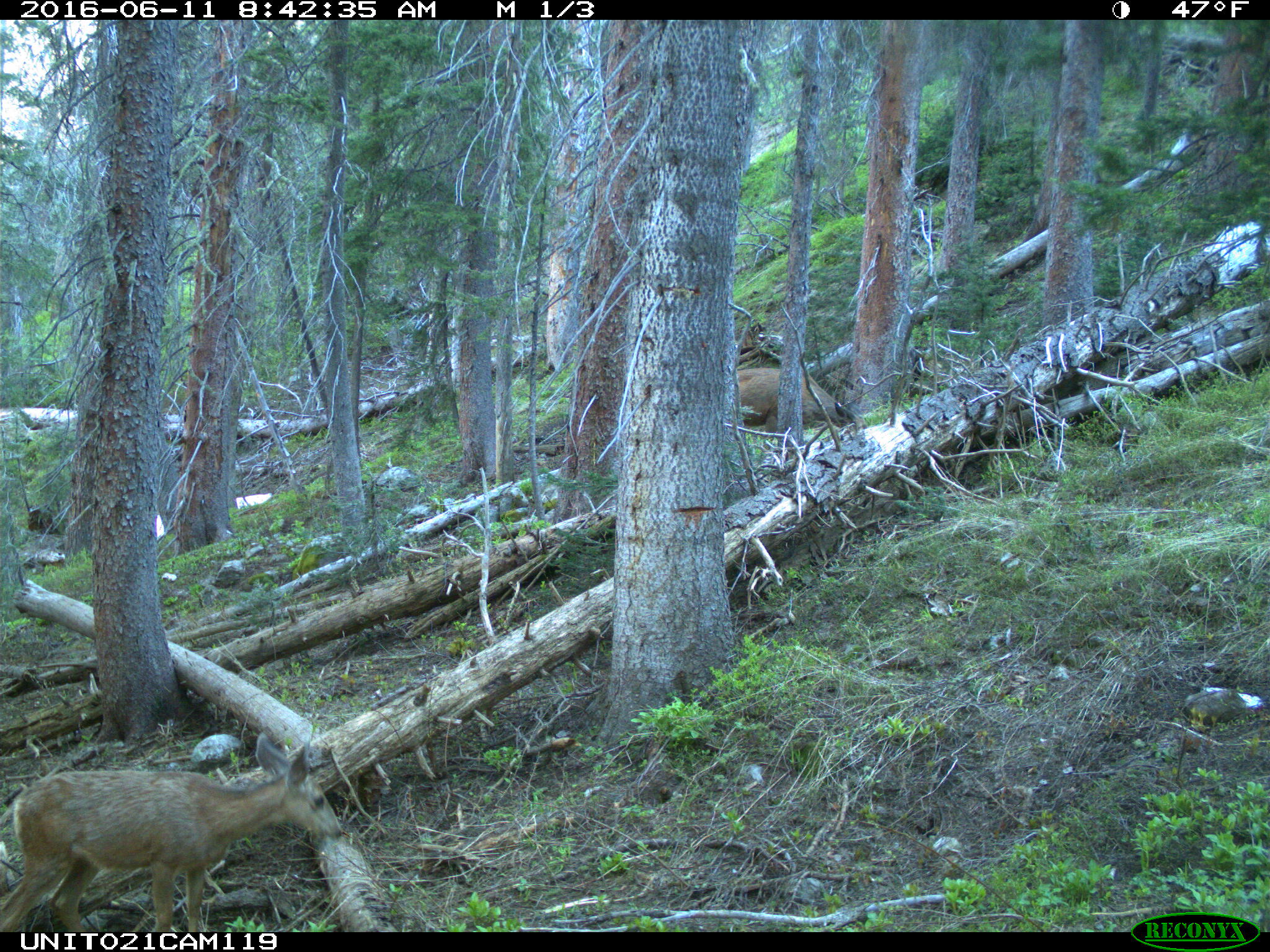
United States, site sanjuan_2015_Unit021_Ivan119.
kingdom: Animalia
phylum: Chordata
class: Mammalia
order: Artiodactyla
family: Cervidae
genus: Odocoileus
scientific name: Odocoileus hemionus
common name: mule deer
Odocoileus hemionus (mule deer).